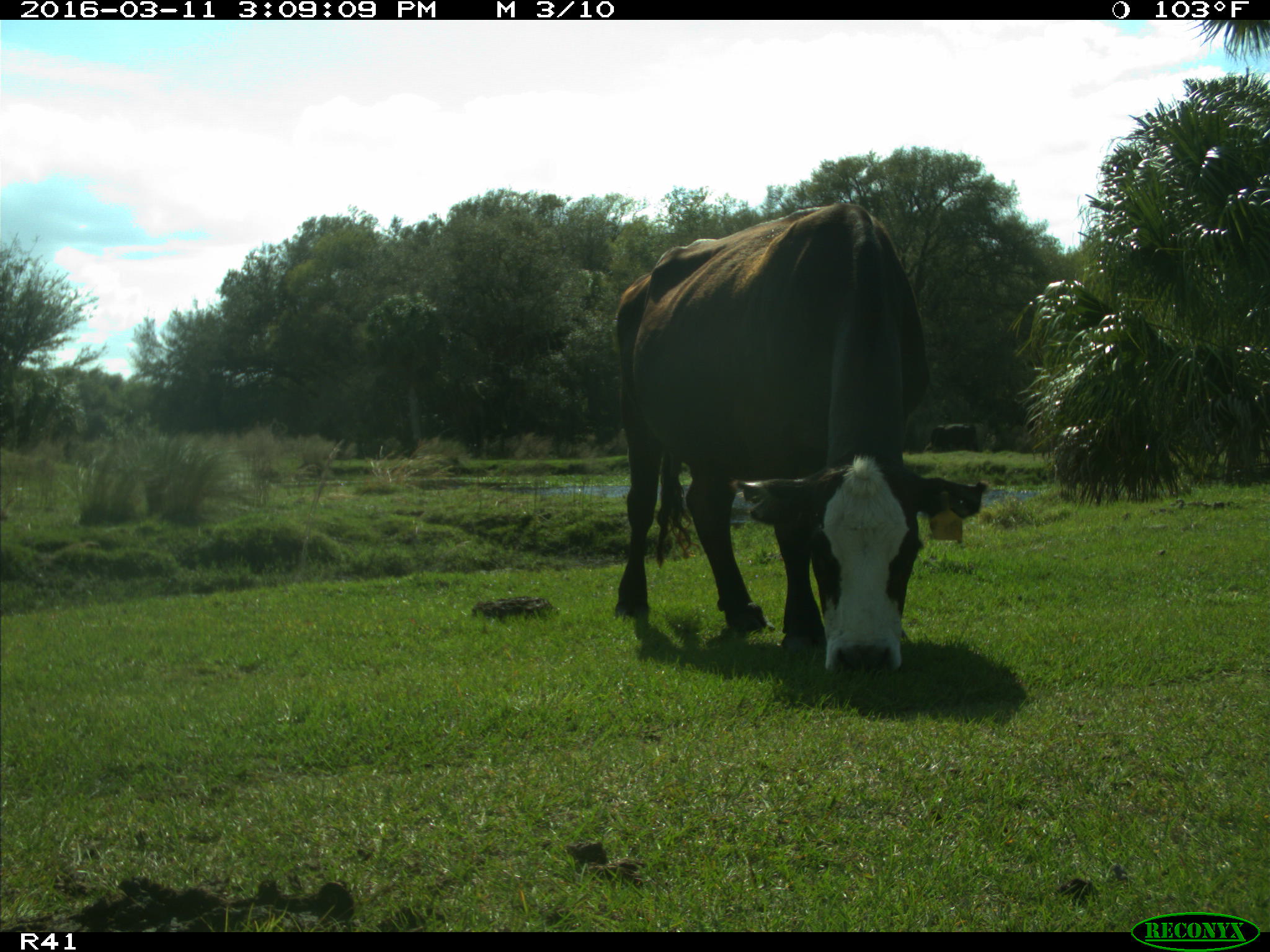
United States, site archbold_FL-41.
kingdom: Animalia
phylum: Chordata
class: Mammalia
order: Artiodactyla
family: Bovidae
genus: Bos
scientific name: Bos taurus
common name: domestic cow